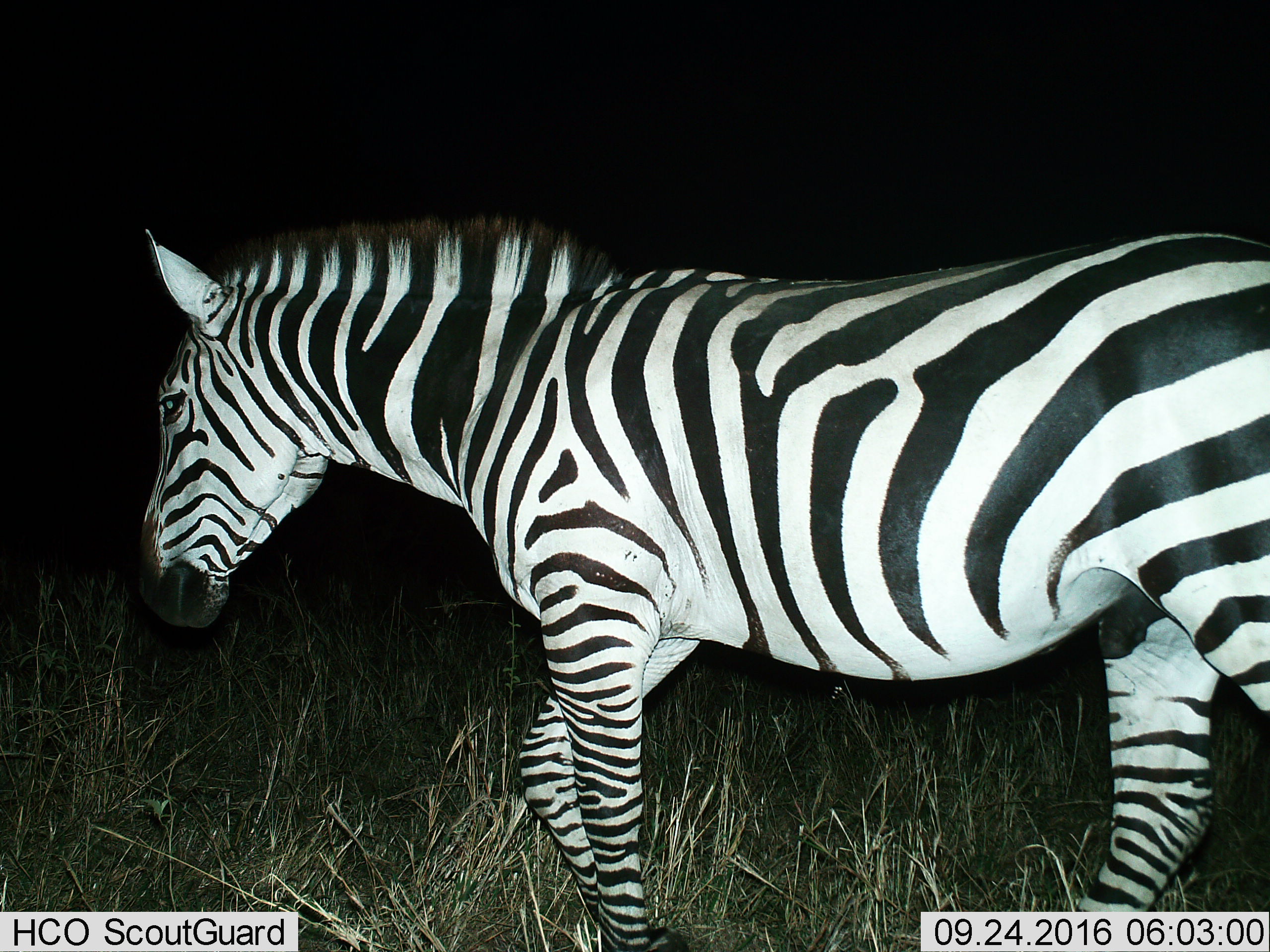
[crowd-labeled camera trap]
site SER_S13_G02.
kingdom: Animalia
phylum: Chordata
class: Mammalia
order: Perissodactyla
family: Equidae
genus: Equus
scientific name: Equus quagga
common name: plains zebra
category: zebraplains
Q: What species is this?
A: Zebraplains (plains zebra) (Equus quagga).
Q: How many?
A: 1.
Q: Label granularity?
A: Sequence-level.